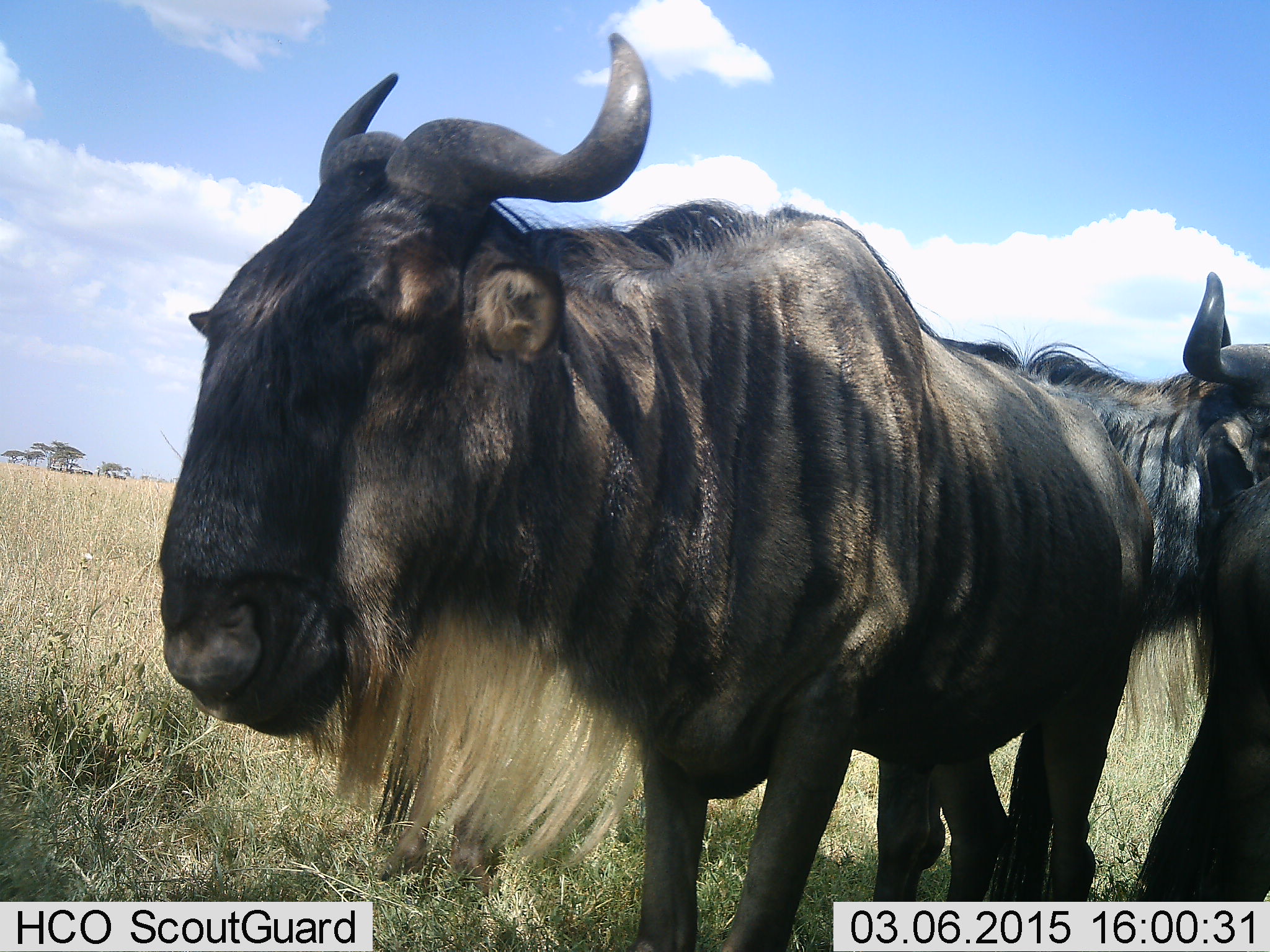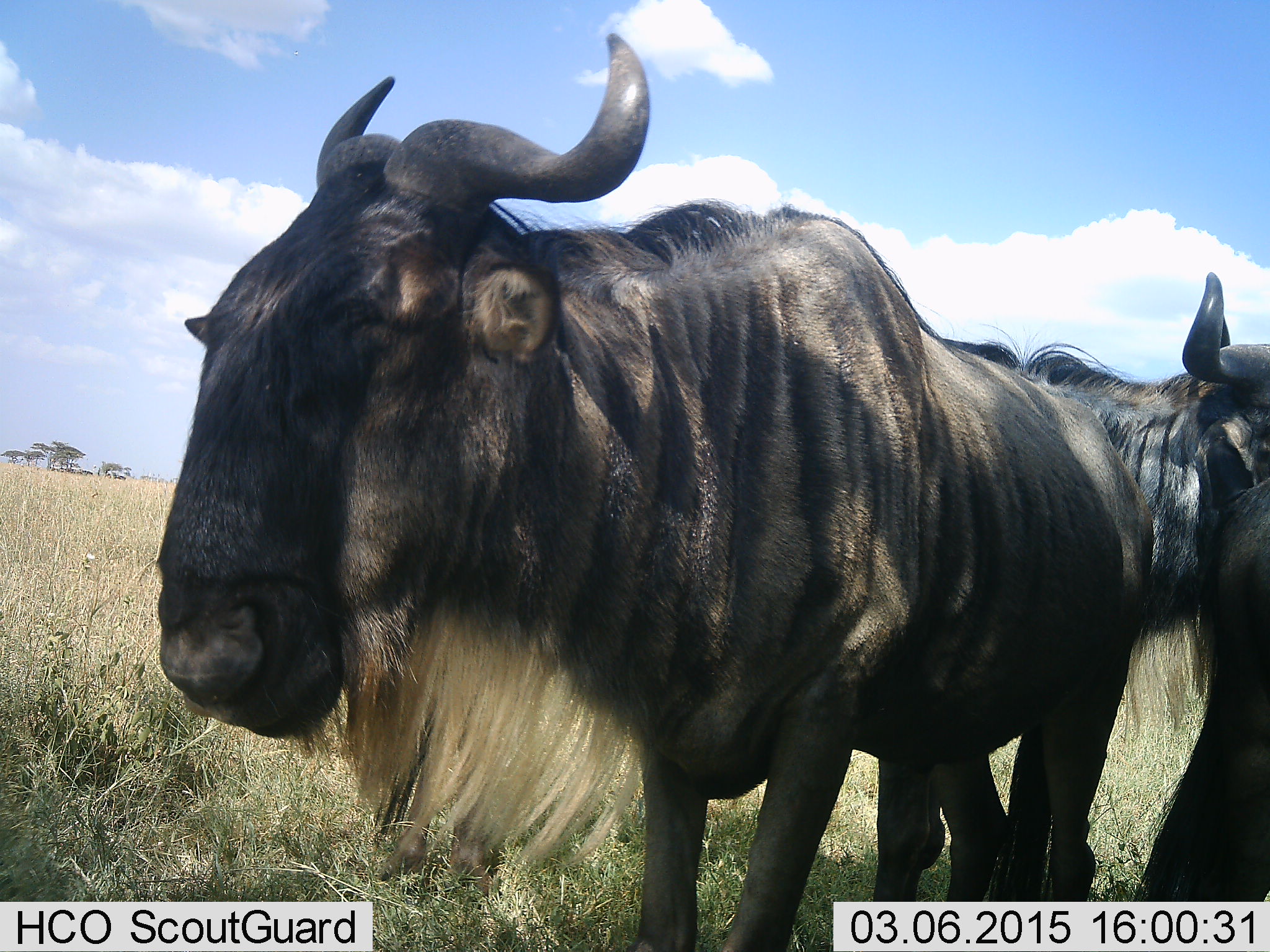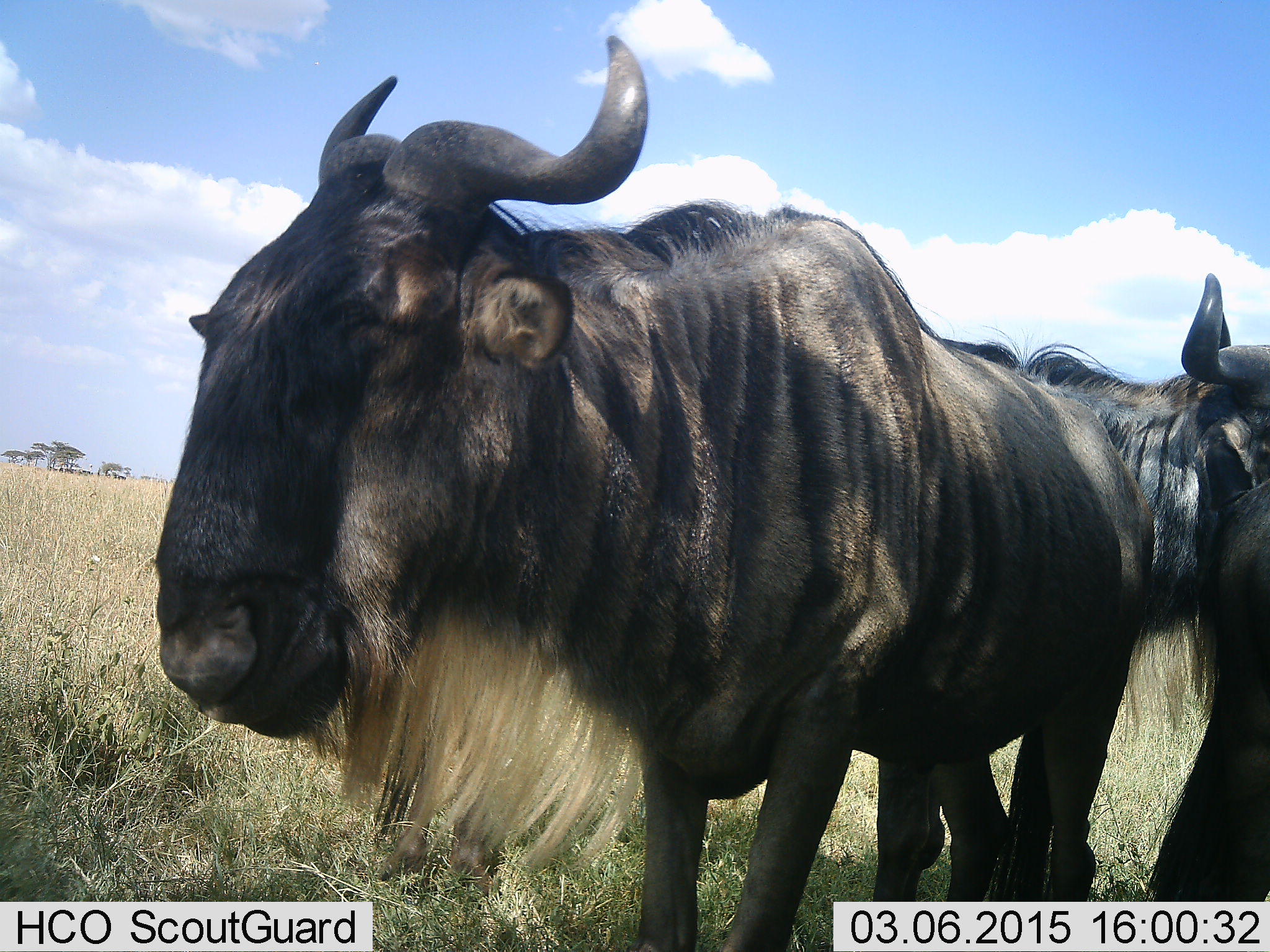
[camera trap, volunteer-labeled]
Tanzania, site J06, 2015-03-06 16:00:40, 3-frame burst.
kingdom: Animalia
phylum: Chordata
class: Mammalia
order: Artiodactyla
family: Bovidae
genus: Connochaetes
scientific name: Connochaetes taurinus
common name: blue wildebeest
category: wildebeest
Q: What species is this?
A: Wildebeest (blue wildebeest) (Connochaetes taurinus).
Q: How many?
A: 3.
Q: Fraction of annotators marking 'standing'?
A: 80%.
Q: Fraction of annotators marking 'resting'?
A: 0%.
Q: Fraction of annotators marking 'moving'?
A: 0%.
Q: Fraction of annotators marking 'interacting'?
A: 0%.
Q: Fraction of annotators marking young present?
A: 0%.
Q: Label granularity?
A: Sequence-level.